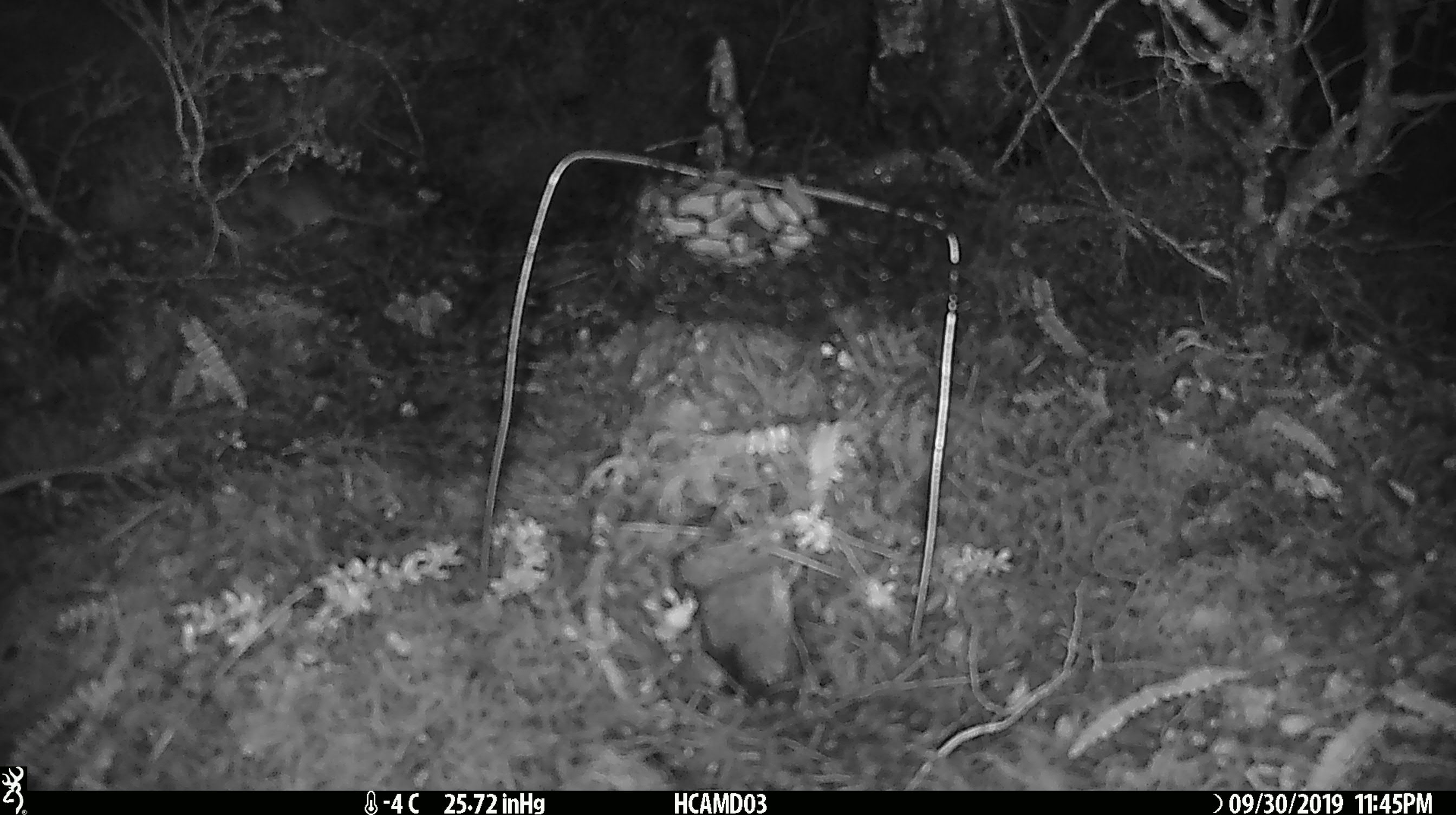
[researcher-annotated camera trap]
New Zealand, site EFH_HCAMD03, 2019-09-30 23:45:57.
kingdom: Animalia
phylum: Chordata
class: Mammalia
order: Rodentia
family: Muridae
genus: Mus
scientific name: Mus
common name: mouse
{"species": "mouse (Mus)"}